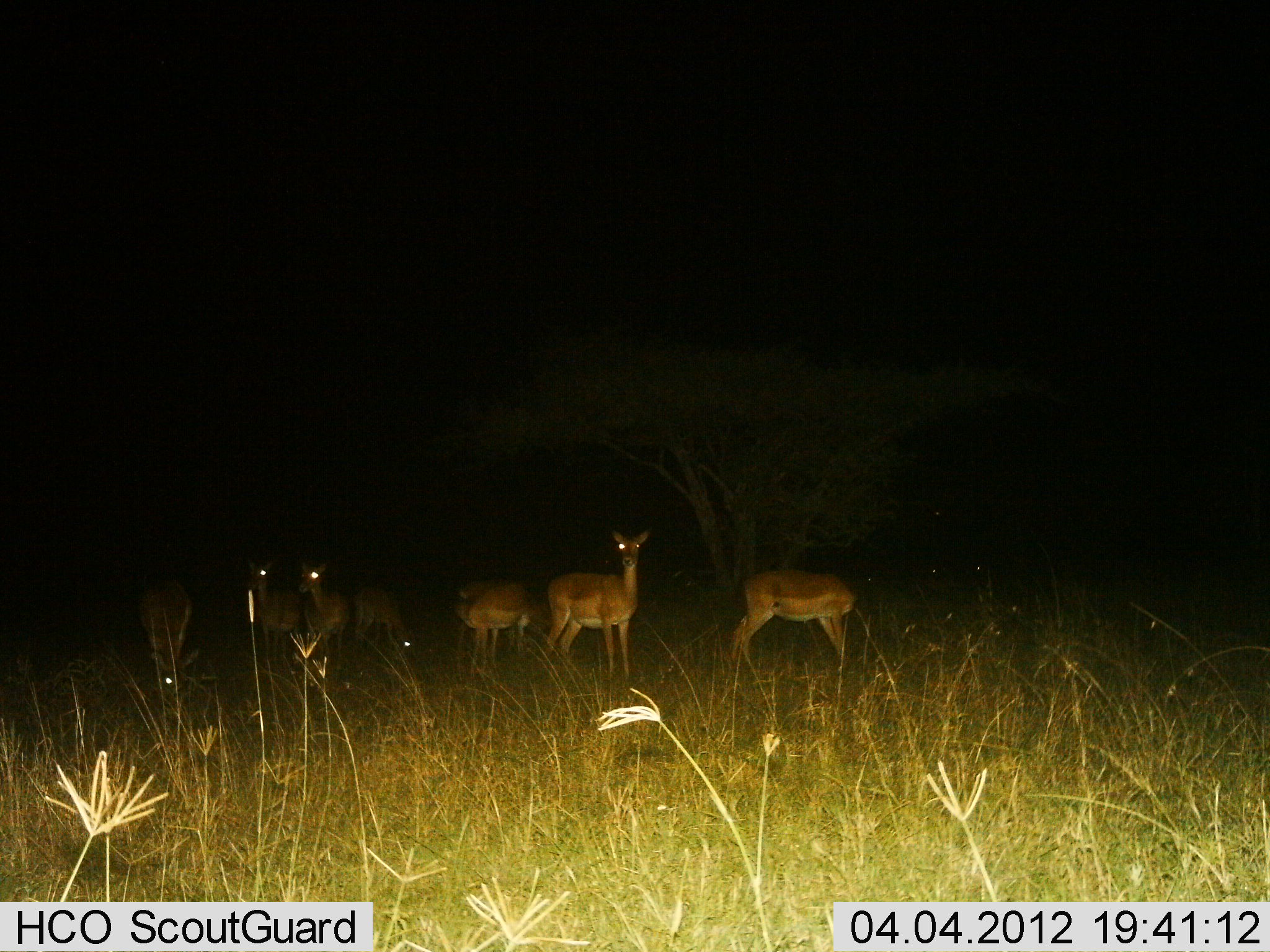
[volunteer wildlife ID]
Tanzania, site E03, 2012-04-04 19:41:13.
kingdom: Animalia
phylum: Chordata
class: Mammalia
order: Artiodactyla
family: Bovidae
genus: Aepyceros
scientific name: Aepyceros melampus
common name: impala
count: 7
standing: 100%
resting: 8%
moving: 0%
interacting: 0%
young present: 8%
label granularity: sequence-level